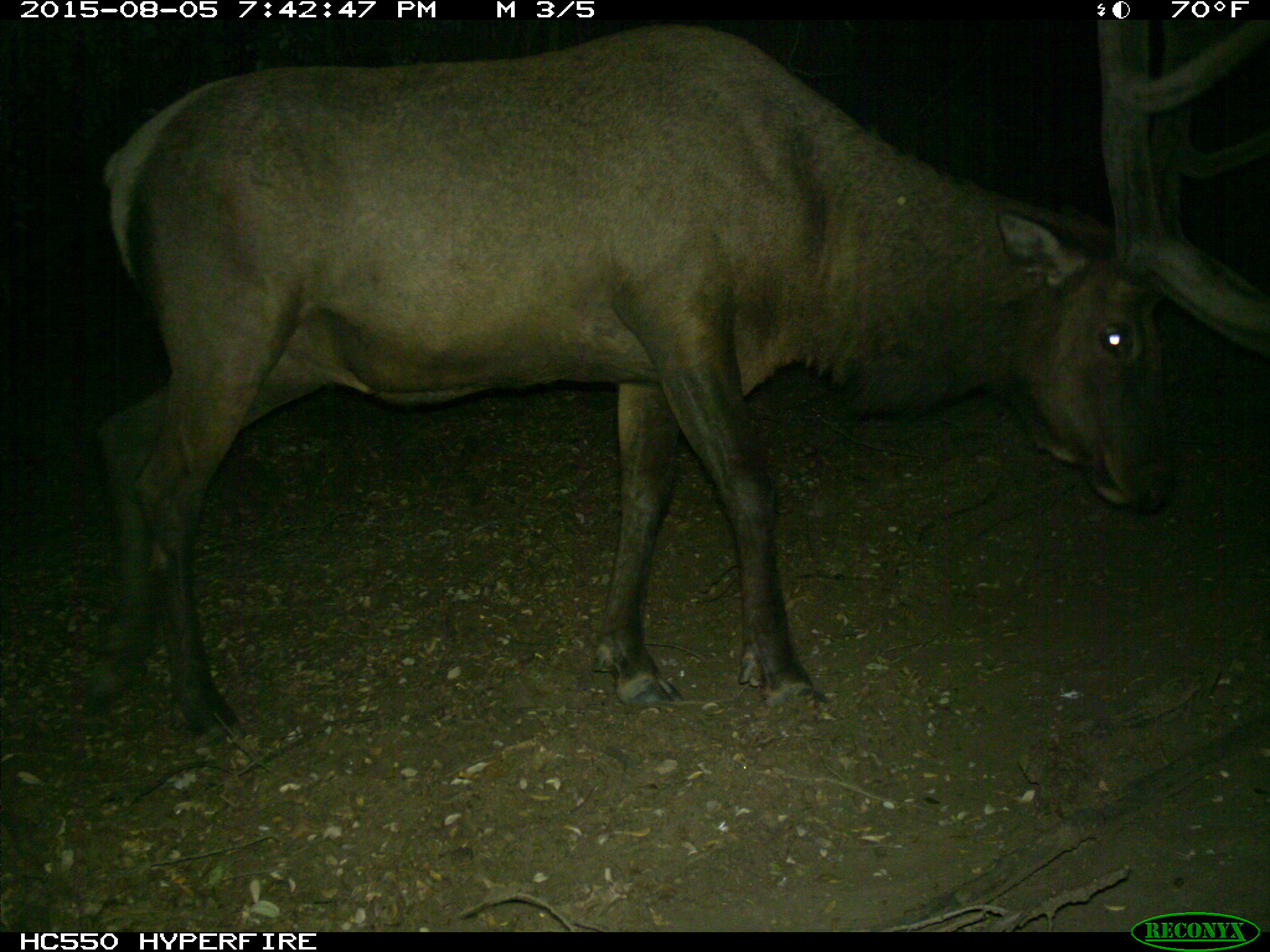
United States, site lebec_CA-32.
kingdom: Animalia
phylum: Chordata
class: Mammalia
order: Artiodactyla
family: Cervidae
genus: Cervus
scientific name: Cervus canadensis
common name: elk